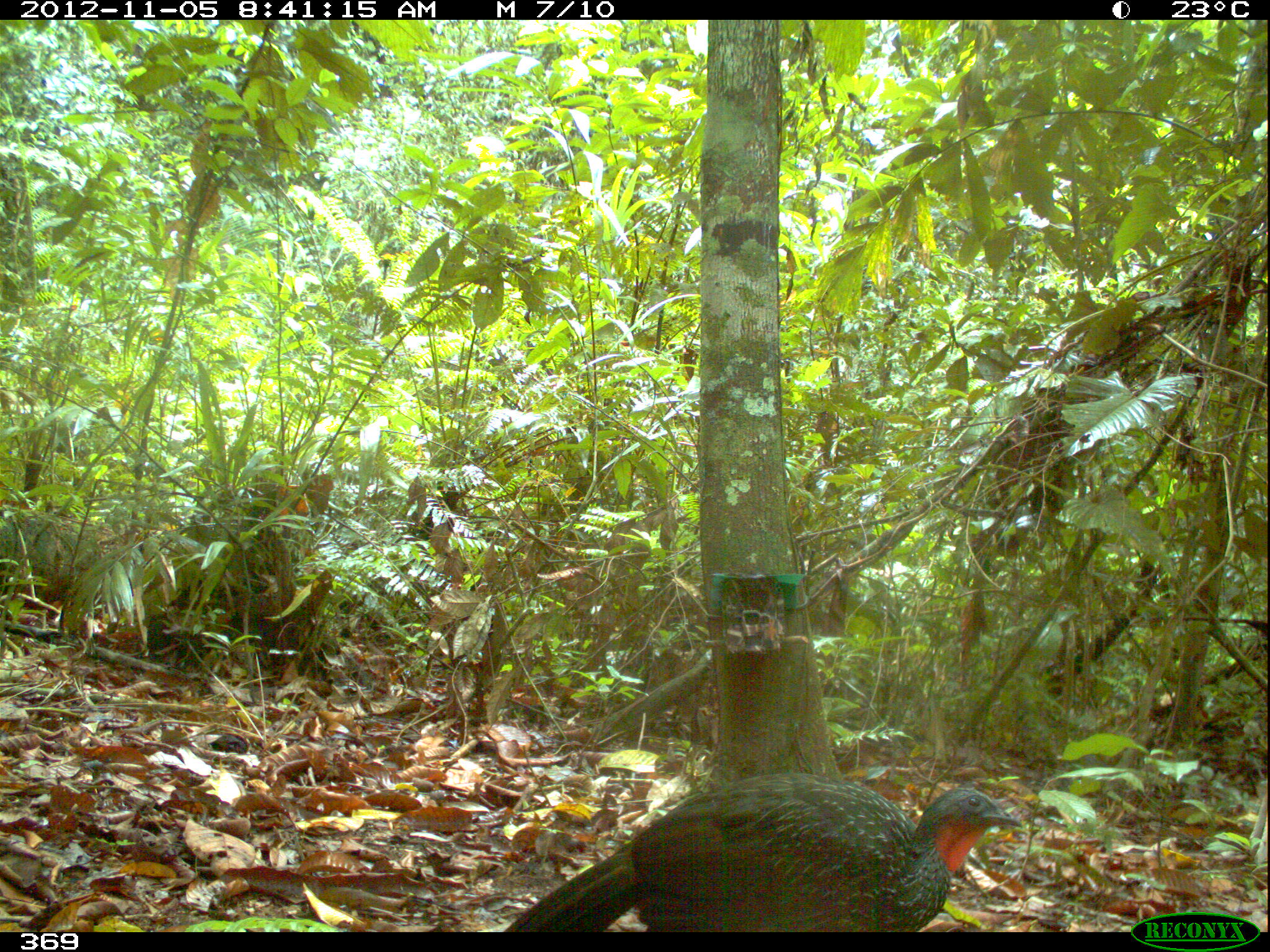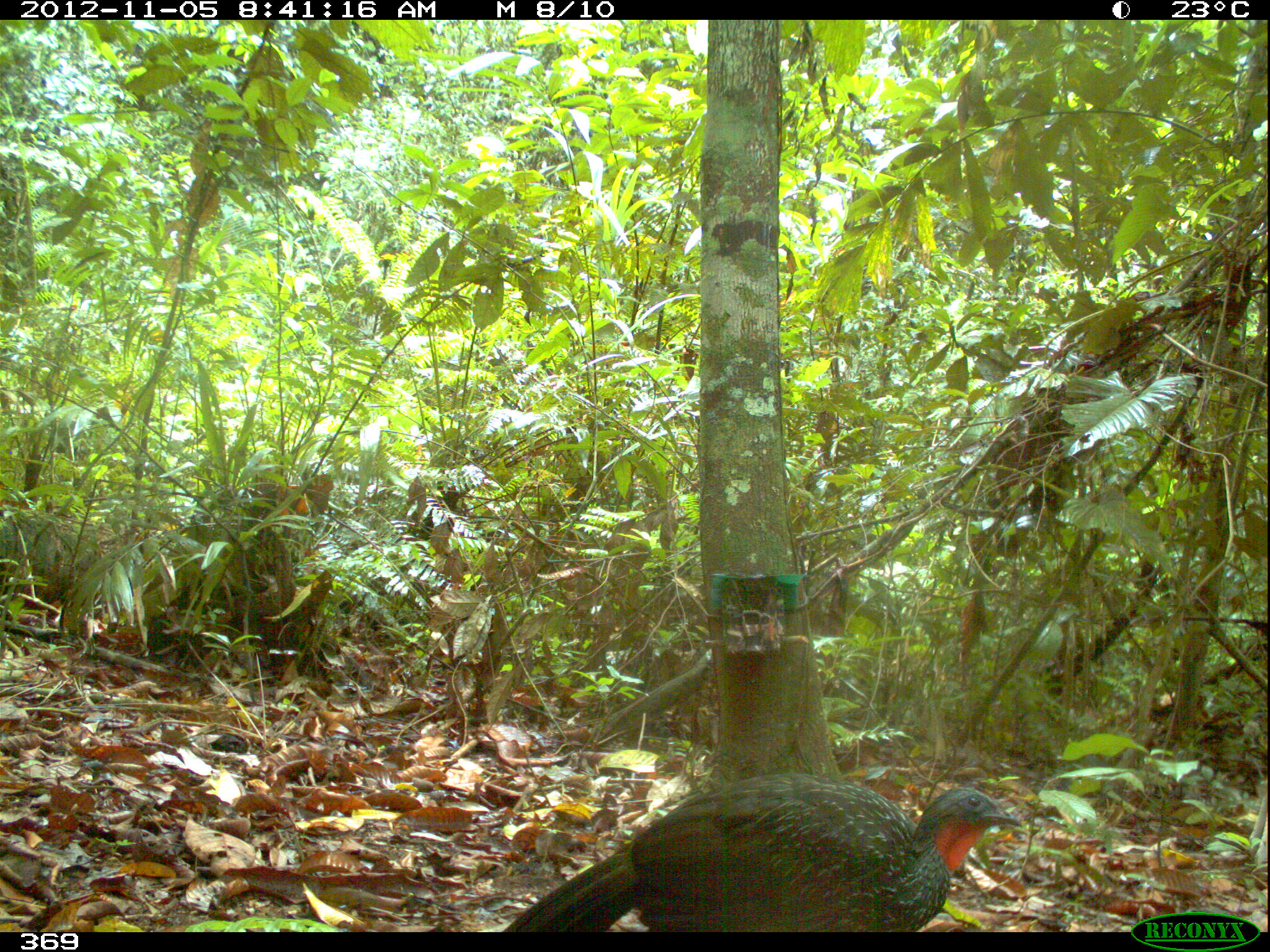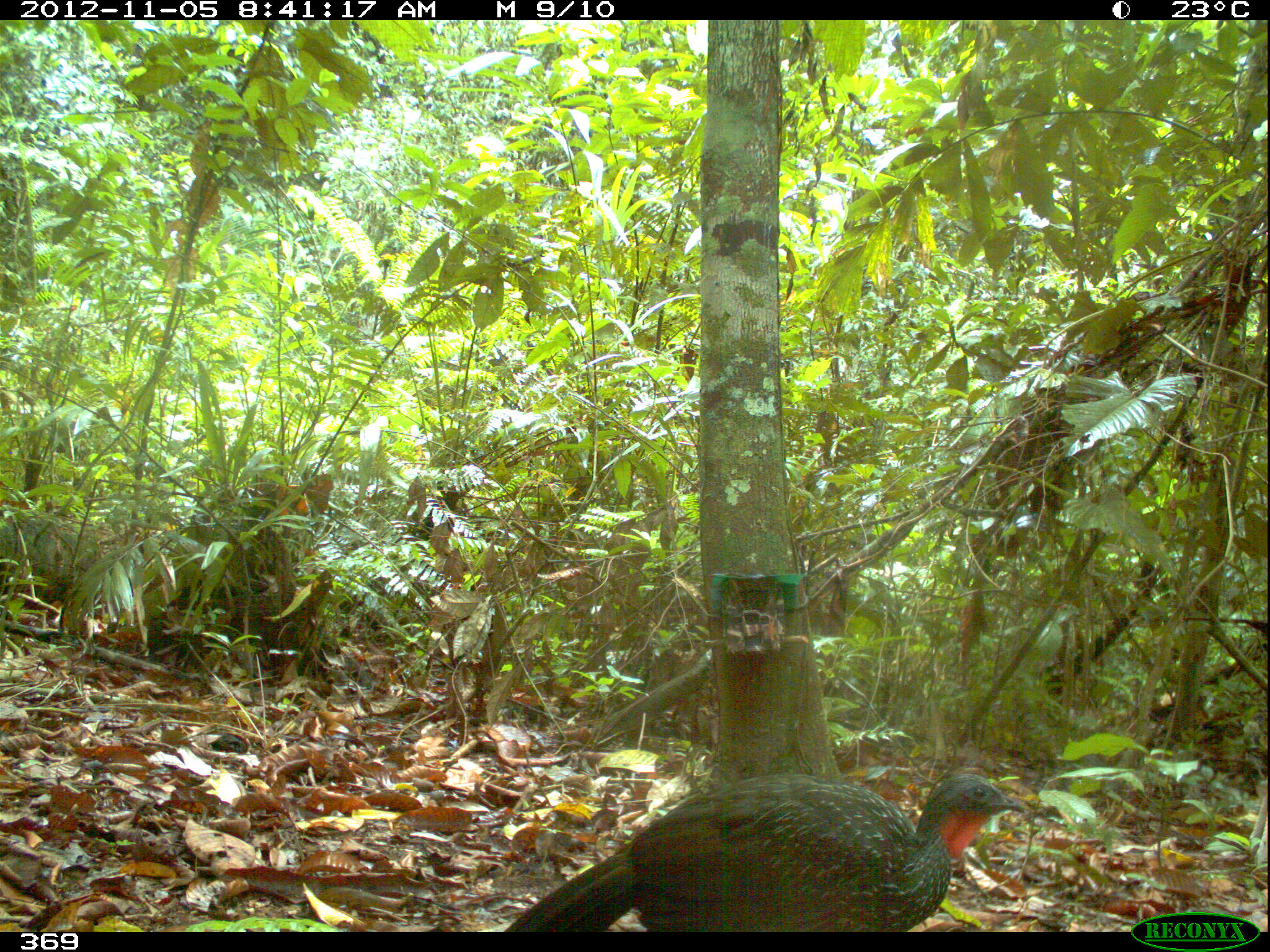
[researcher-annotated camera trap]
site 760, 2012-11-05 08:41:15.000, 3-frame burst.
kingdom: Animalia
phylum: Chordata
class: Aves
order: Galliformes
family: Cracidae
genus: Penelope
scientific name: Penelope jacquacu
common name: spix's guan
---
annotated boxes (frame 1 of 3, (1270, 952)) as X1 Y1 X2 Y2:
penelope jacquacu: 503 769 1025 928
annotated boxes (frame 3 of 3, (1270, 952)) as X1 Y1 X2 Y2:
penelope jacquacu: 499 770 1026 931